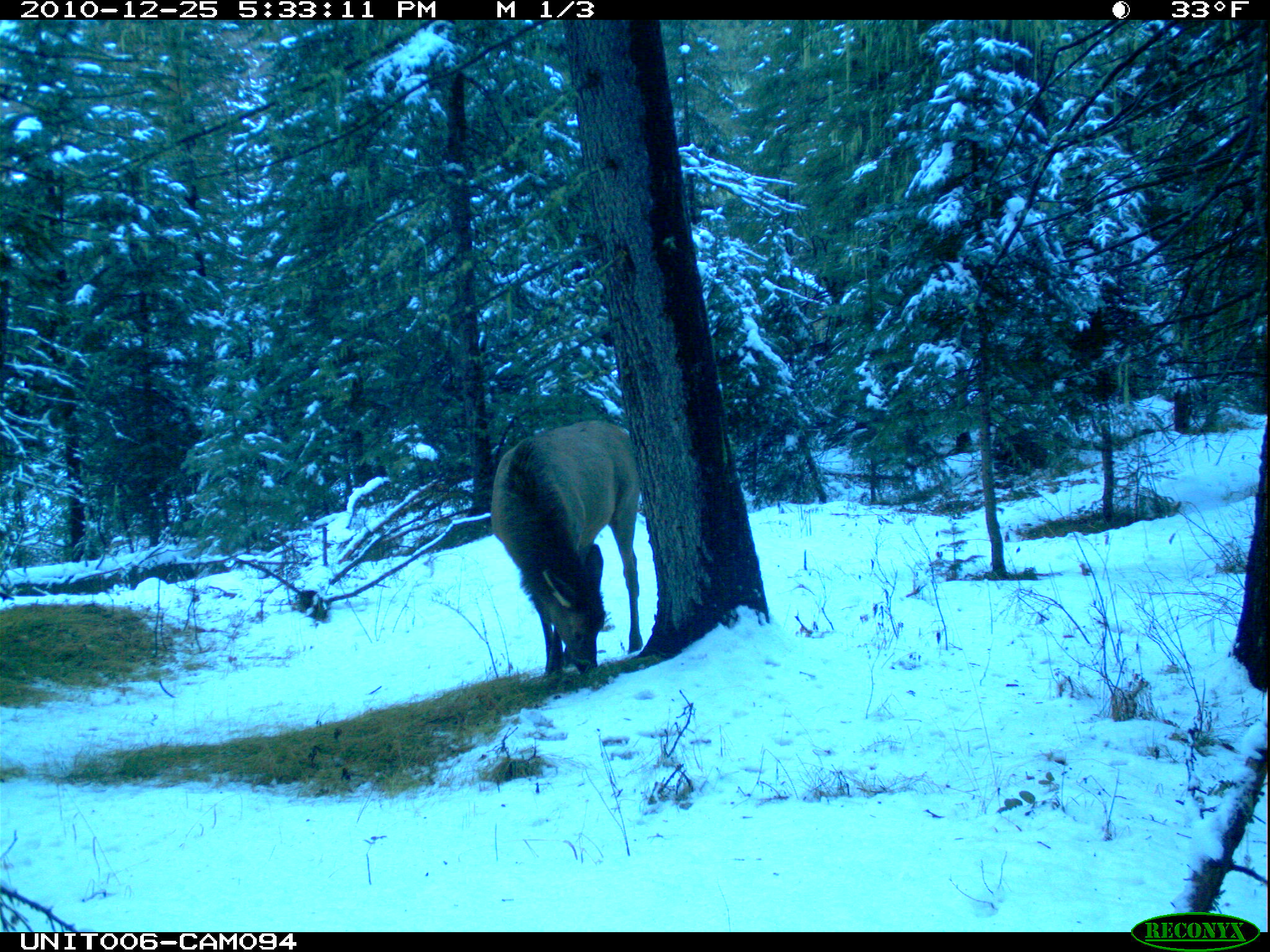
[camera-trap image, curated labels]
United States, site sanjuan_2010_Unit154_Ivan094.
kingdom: Animalia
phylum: Chordata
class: Mammalia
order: Artiodactyla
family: Cervidae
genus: Cervus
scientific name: Cervus elaphus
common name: red deer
Cervus elaphus (red deer).